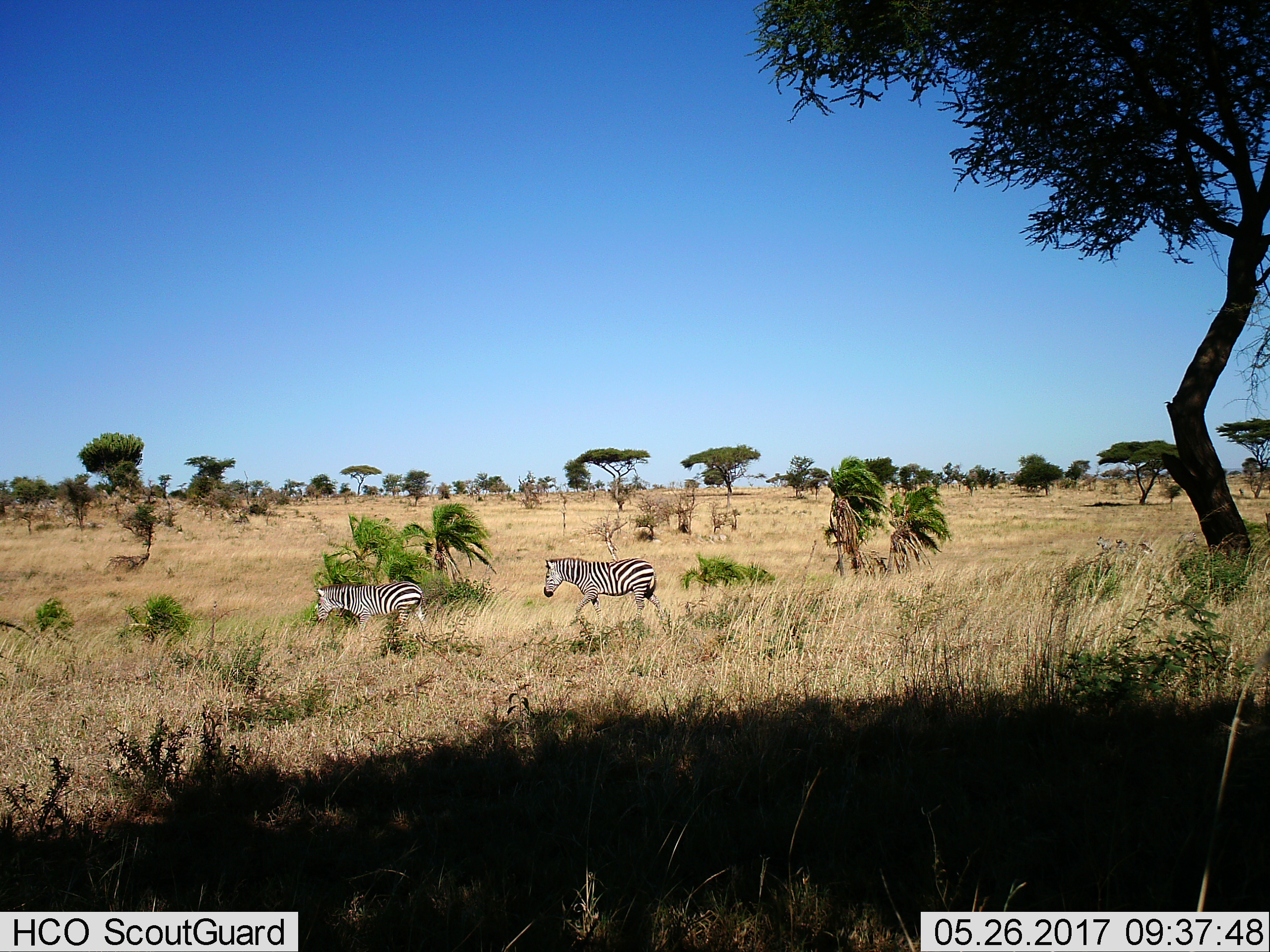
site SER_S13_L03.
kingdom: Animalia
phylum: Chordata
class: Mammalia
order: Perissodactyla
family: Equidae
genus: Equus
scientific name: Equus quagga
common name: plains zebra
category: zebraplains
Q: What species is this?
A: Zebraplains (plains zebra) (Equus quagga).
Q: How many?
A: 2.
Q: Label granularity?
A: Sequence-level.